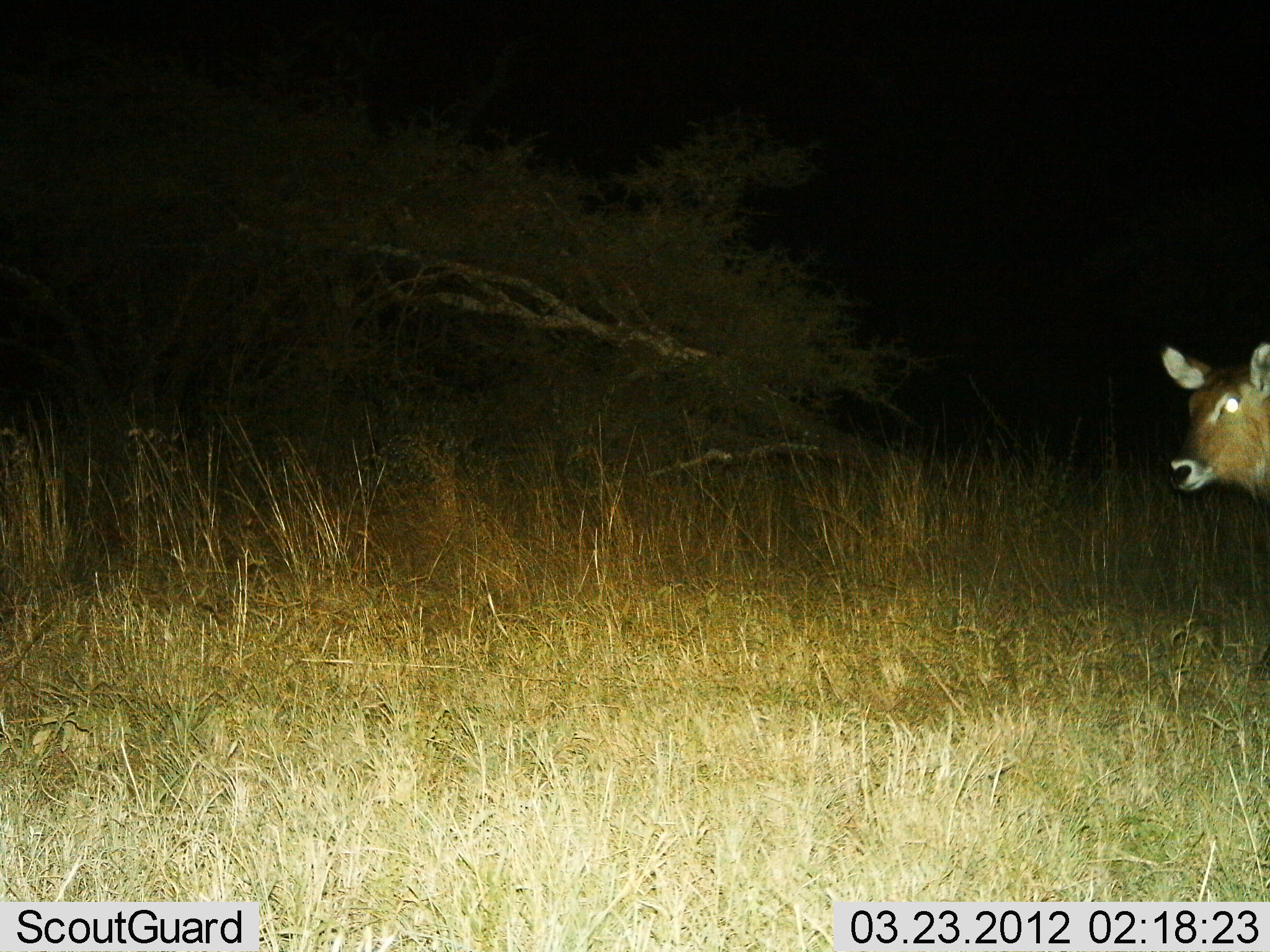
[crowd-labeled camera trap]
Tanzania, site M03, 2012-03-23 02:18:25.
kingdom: Animalia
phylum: Chordata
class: Mammalia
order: Artiodactyla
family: Bovidae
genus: Kobus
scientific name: Kobus ellipsiprymnus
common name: waterbuck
Waterbuck (Kobus ellipsiprymnus), count 1. Behavior (volunteer vote fractions): standing 86%, resting 0%, moving 14%, interacting 5%. Young present (vote fraction): 0%. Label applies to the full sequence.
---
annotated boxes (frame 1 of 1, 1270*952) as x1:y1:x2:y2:
animal: 1162:344:1269:512